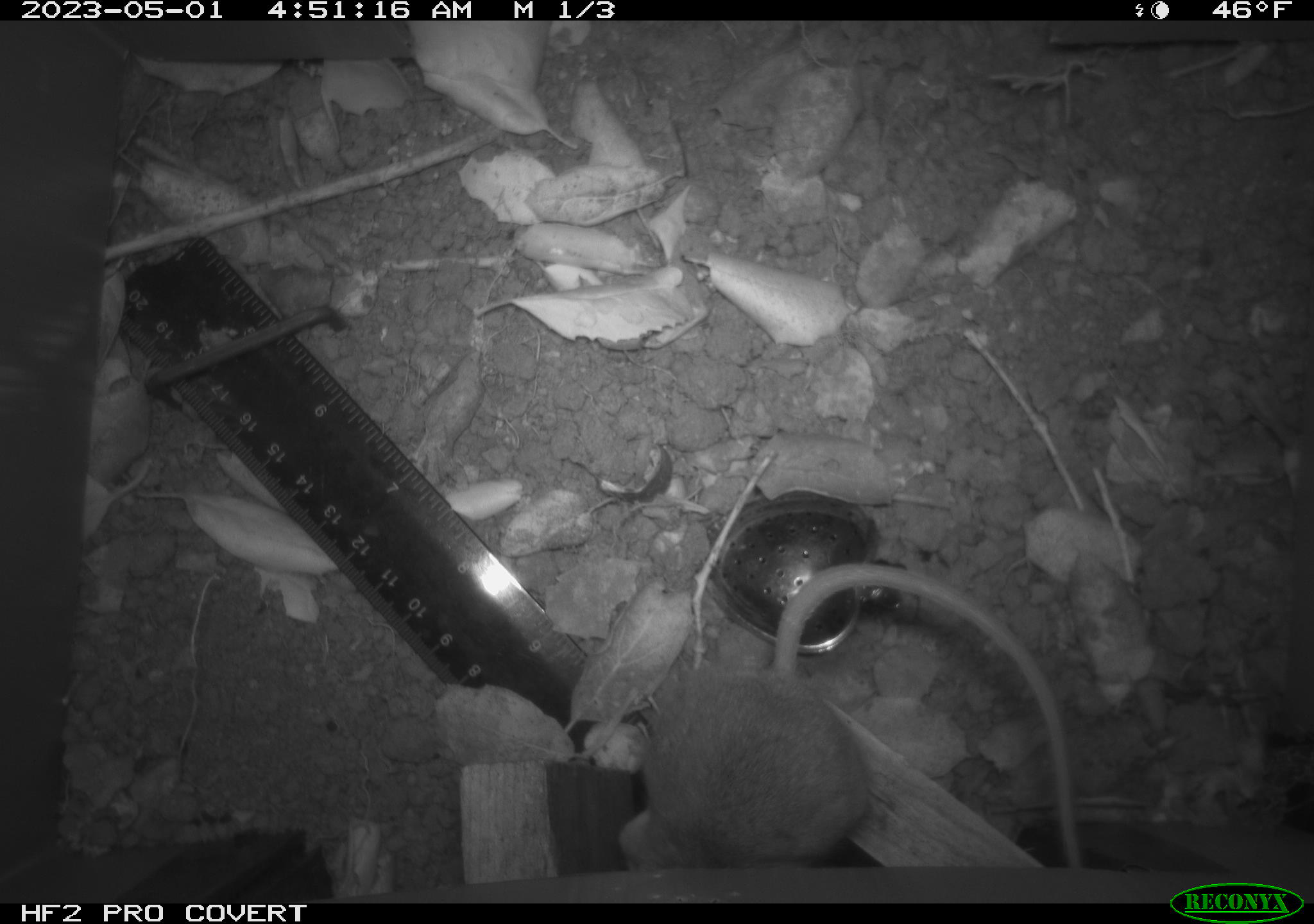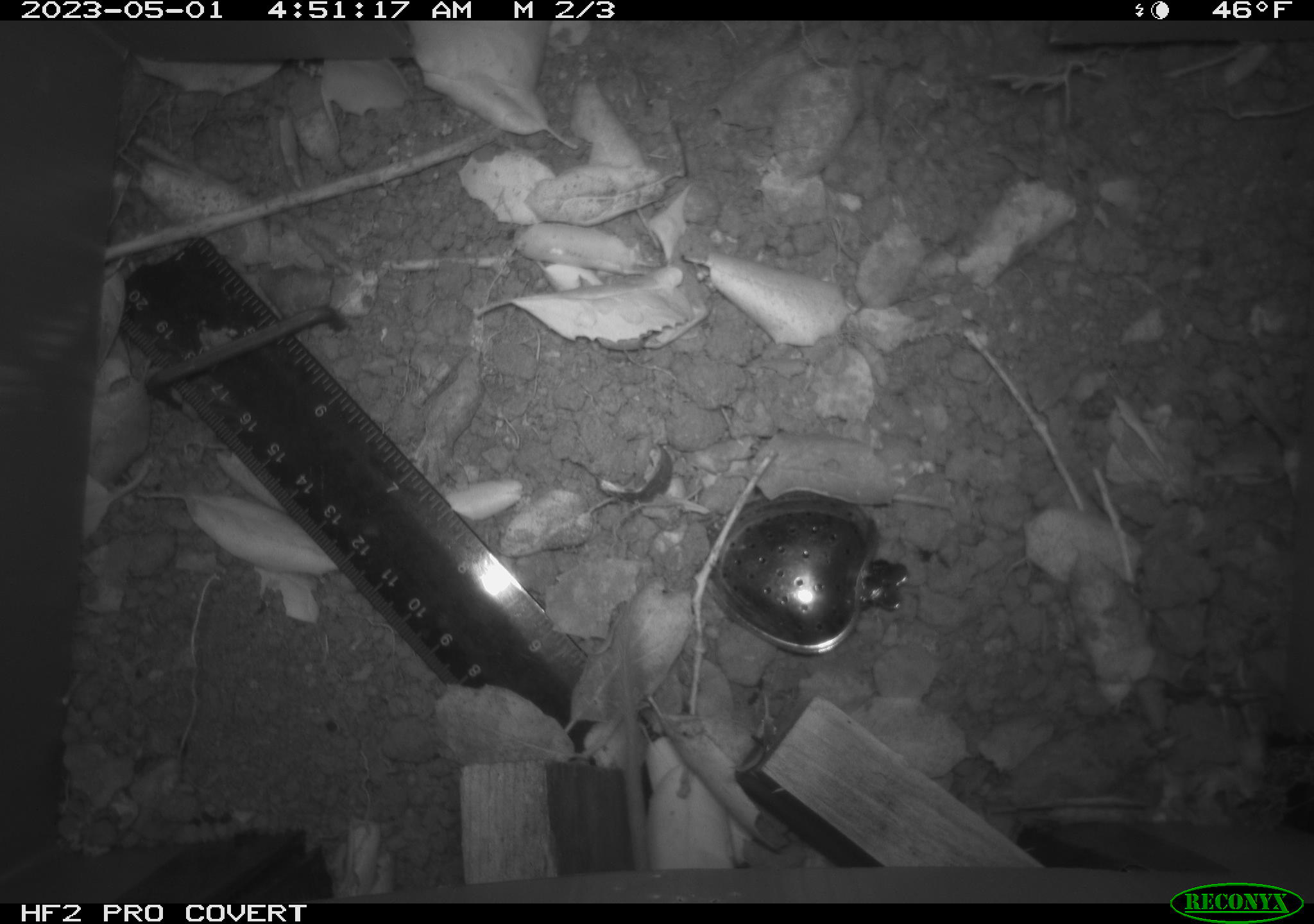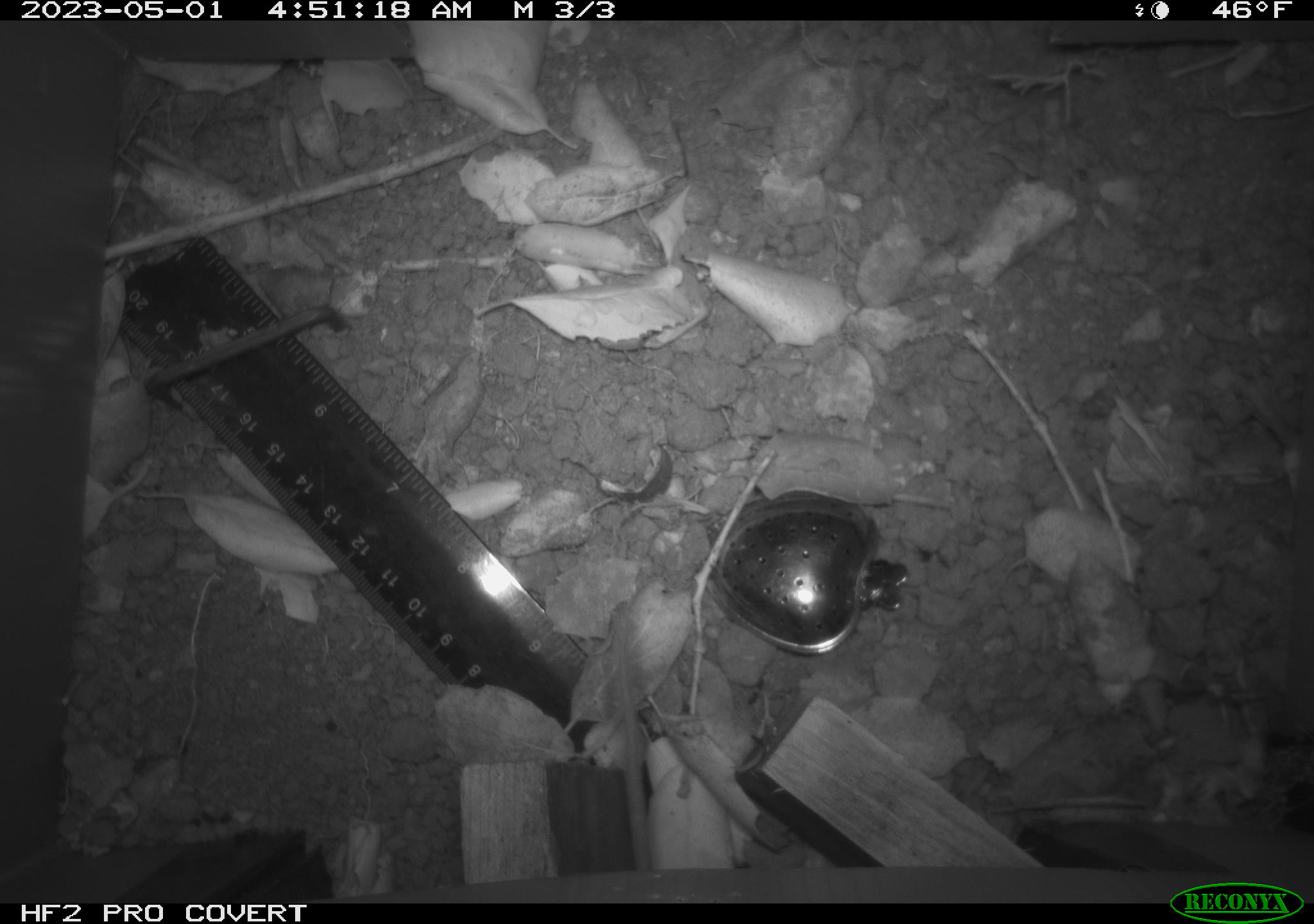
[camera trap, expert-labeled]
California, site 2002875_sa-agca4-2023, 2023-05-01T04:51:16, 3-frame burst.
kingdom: Animalia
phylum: Chordata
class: Mammalia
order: Rodentia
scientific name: Rodentia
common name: mouse species